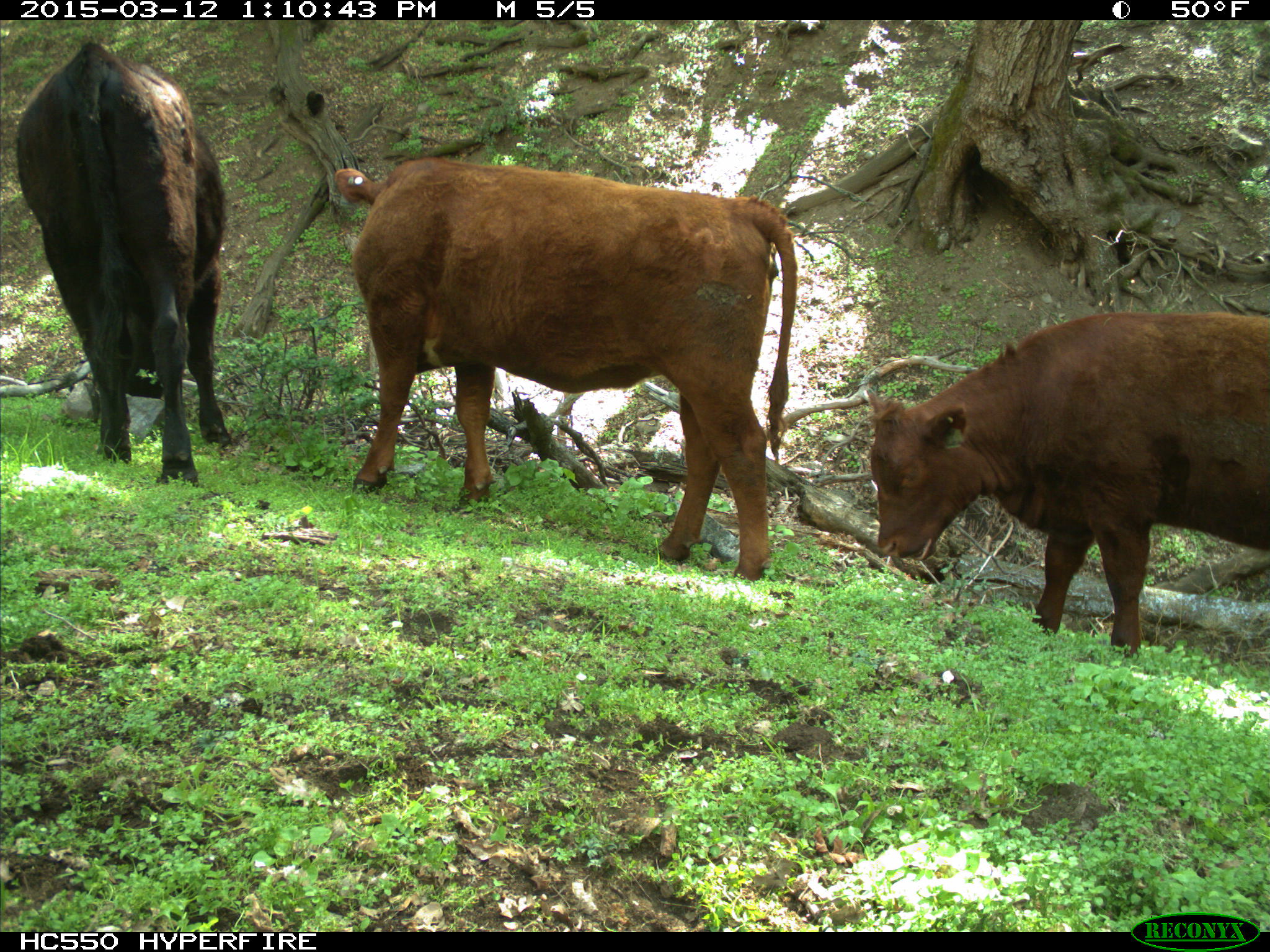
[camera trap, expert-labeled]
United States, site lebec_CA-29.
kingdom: Animalia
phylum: Chordata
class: Mammalia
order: Artiodactyla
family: Bovidae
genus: Bos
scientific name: Bos taurus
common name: domestic cow